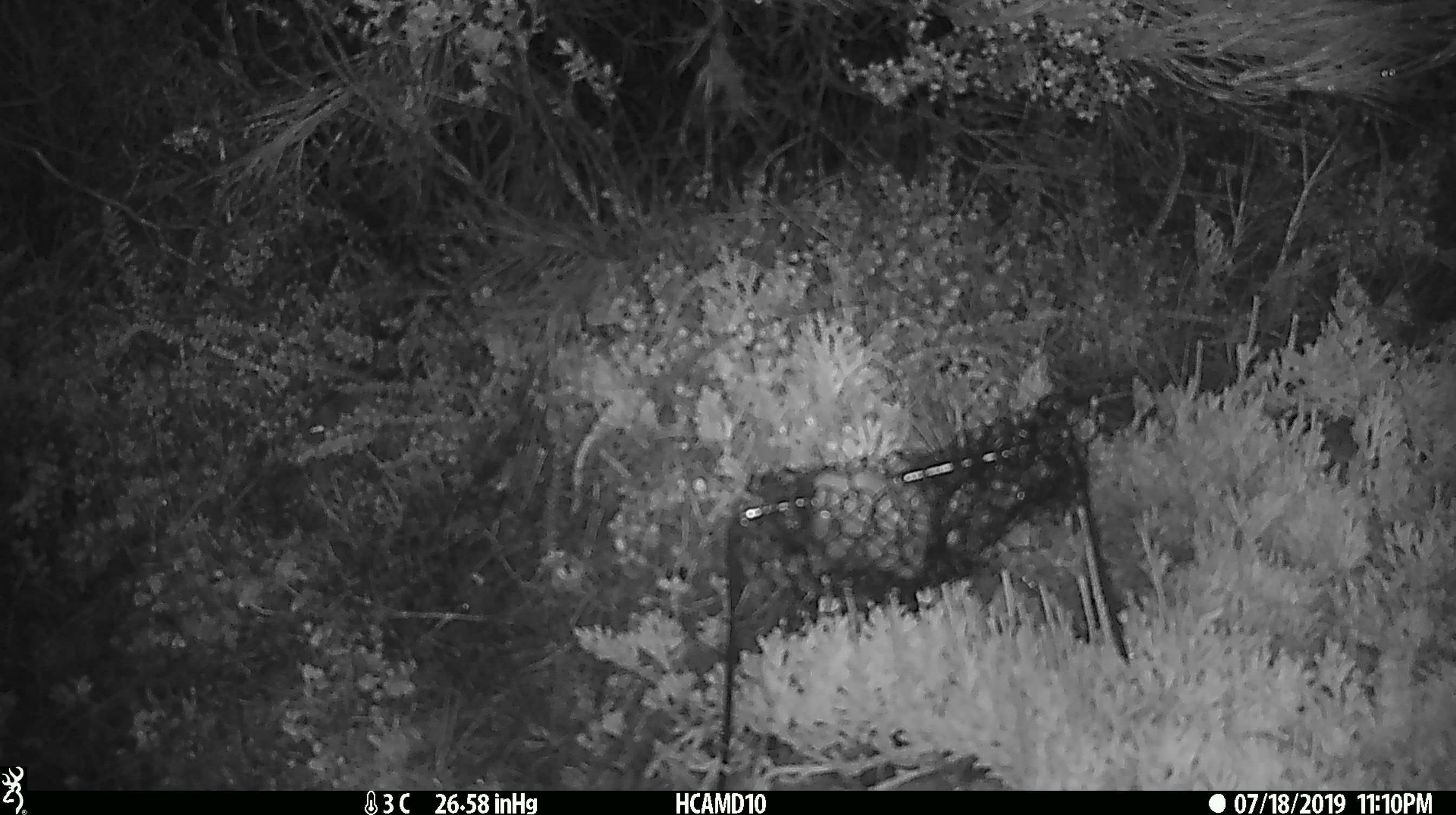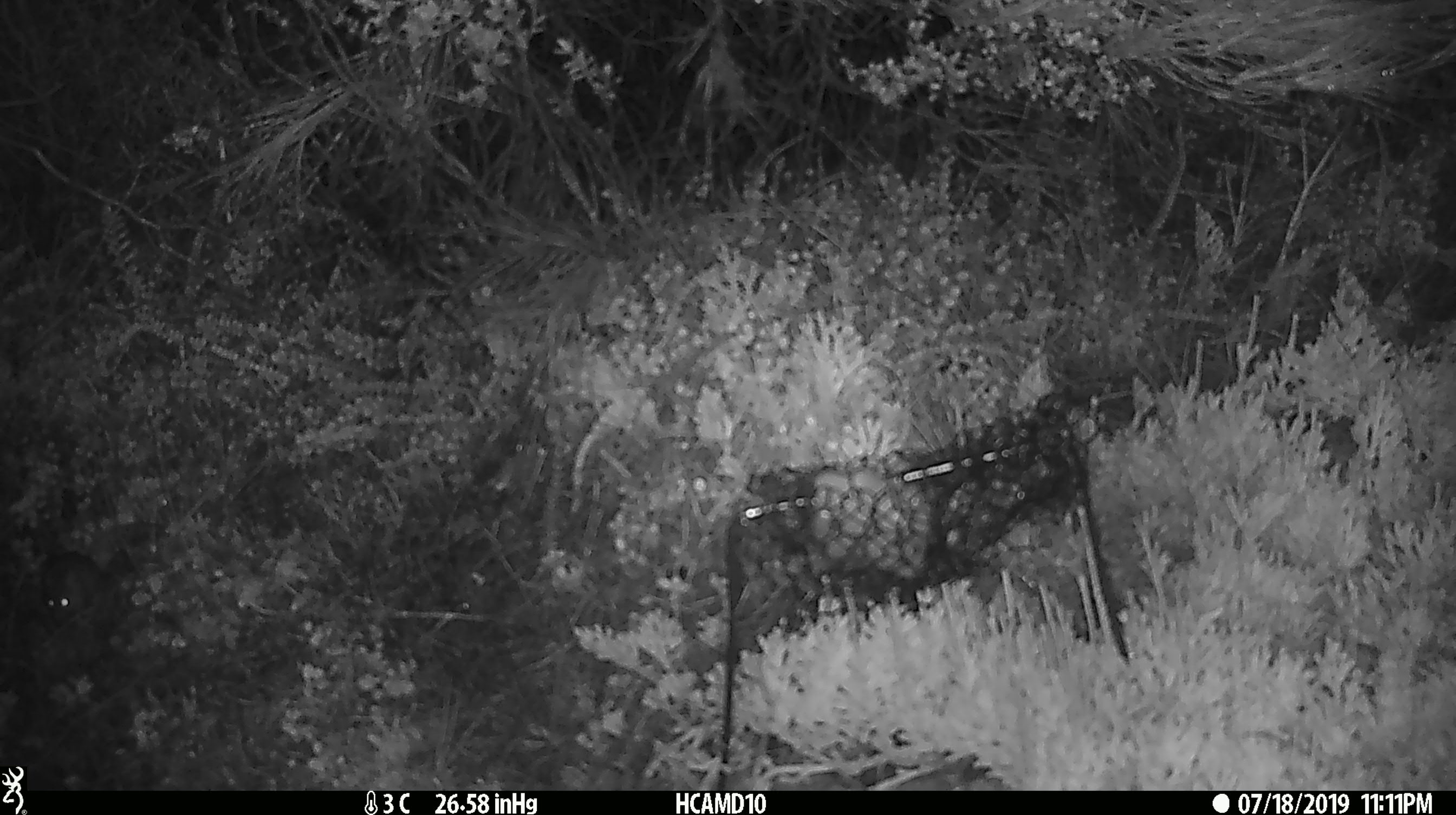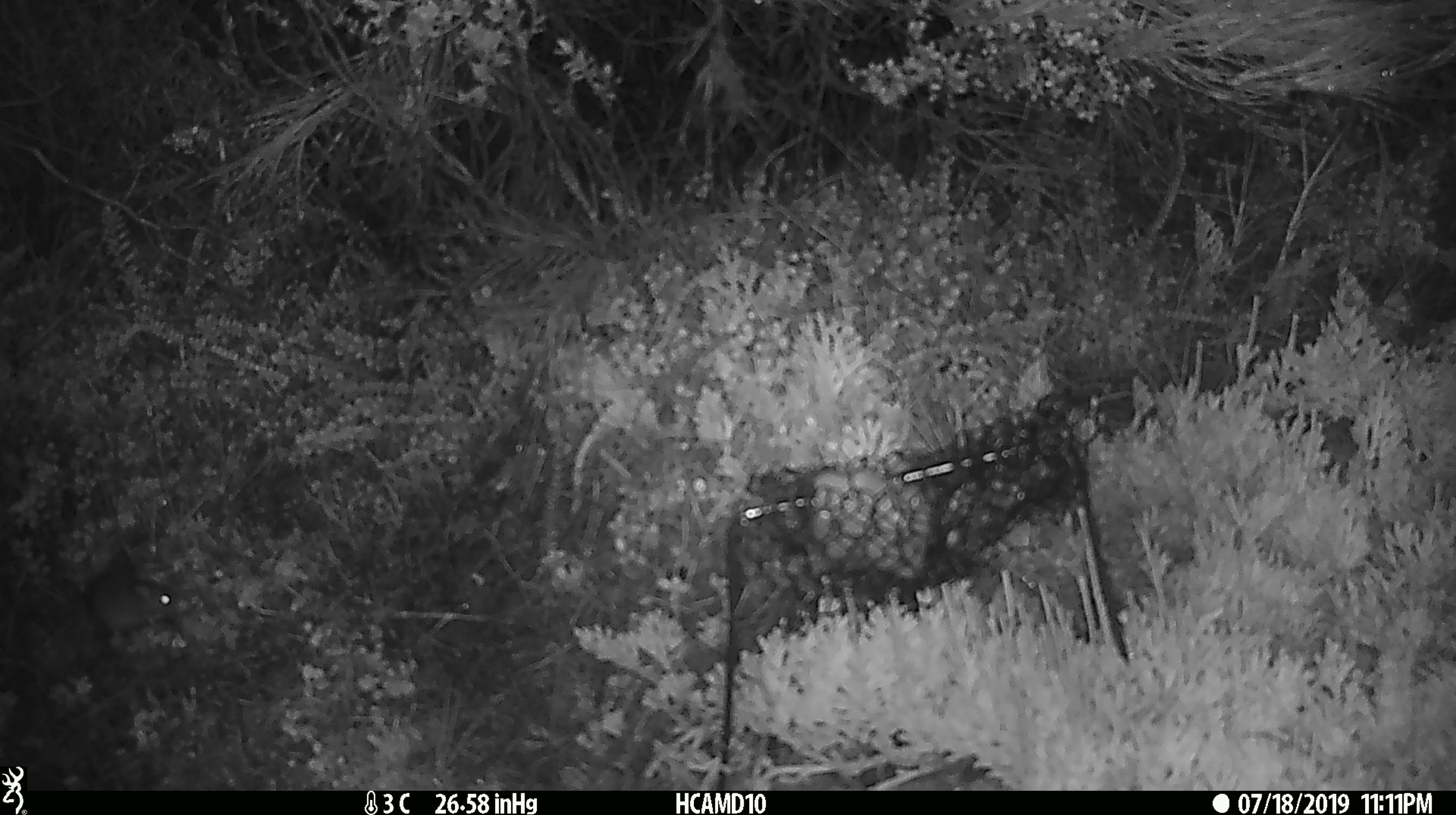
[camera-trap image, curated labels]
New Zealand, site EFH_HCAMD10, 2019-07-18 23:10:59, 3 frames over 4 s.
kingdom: Animalia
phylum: Chordata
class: Mammalia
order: Rodentia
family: Muridae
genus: Mus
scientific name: Mus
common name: mouse